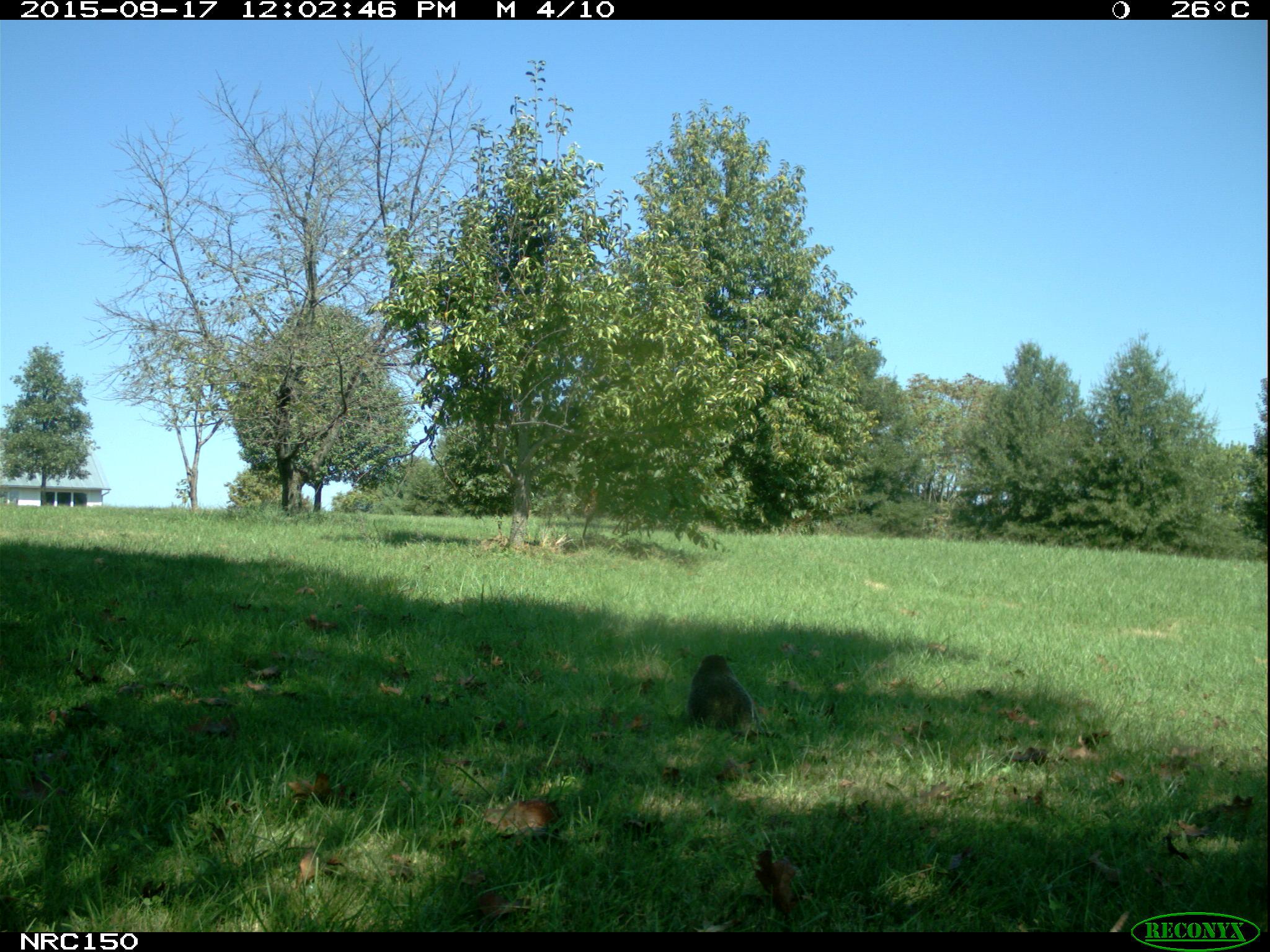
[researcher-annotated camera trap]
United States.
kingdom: Animalia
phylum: Chordata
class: Mammalia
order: Rodentia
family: Sciuridae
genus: Marmota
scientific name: Marmota monax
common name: woodchuck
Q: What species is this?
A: Woodchuck (Marmota monax).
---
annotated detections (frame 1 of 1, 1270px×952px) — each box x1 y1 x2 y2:
Woodchuck: 678 647 766 741